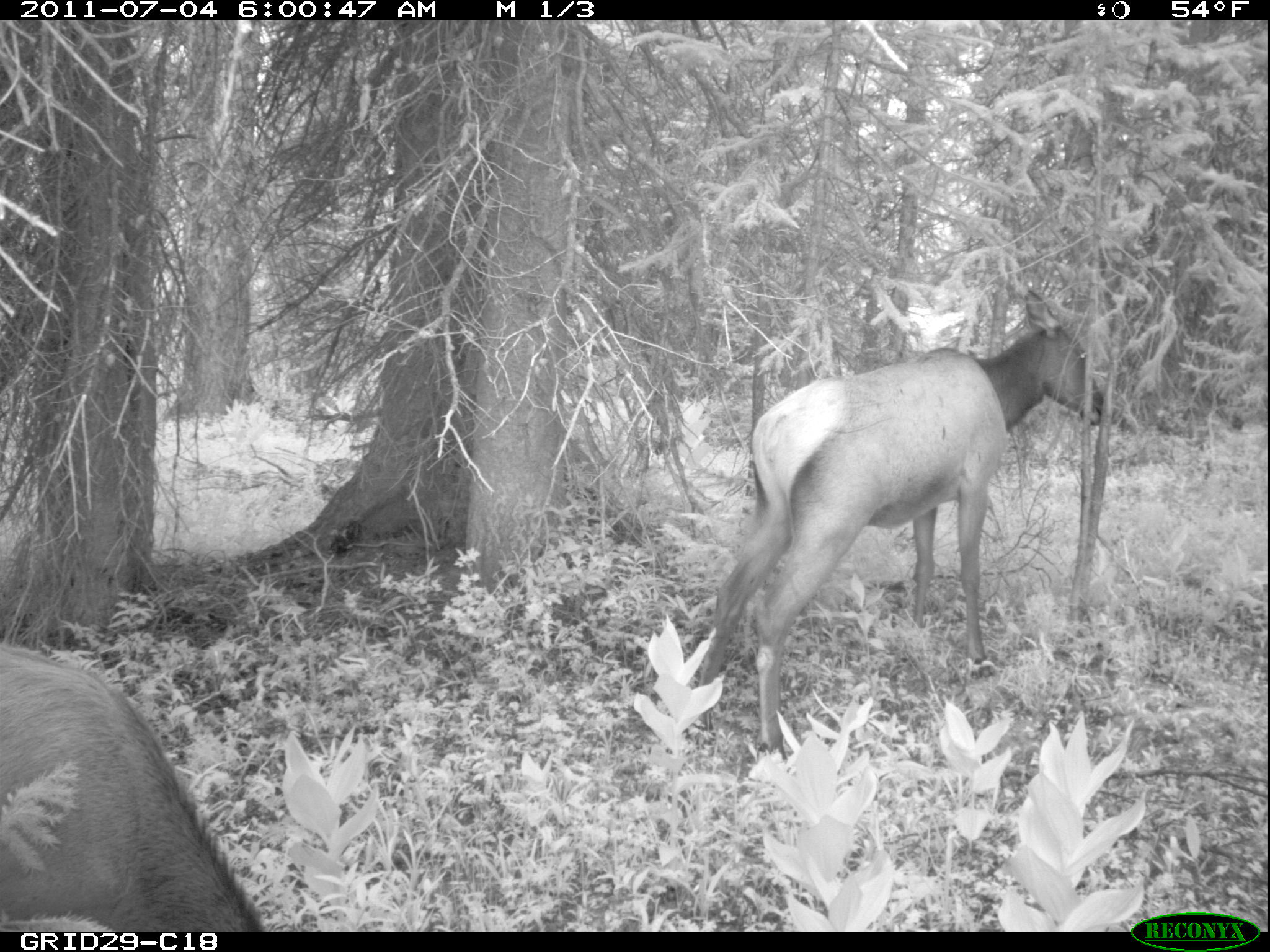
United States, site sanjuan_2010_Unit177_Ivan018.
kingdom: Animalia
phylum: Chordata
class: Mammalia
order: Artiodactyla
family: Cervidae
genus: Cervus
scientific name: Cervus elaphus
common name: red deer